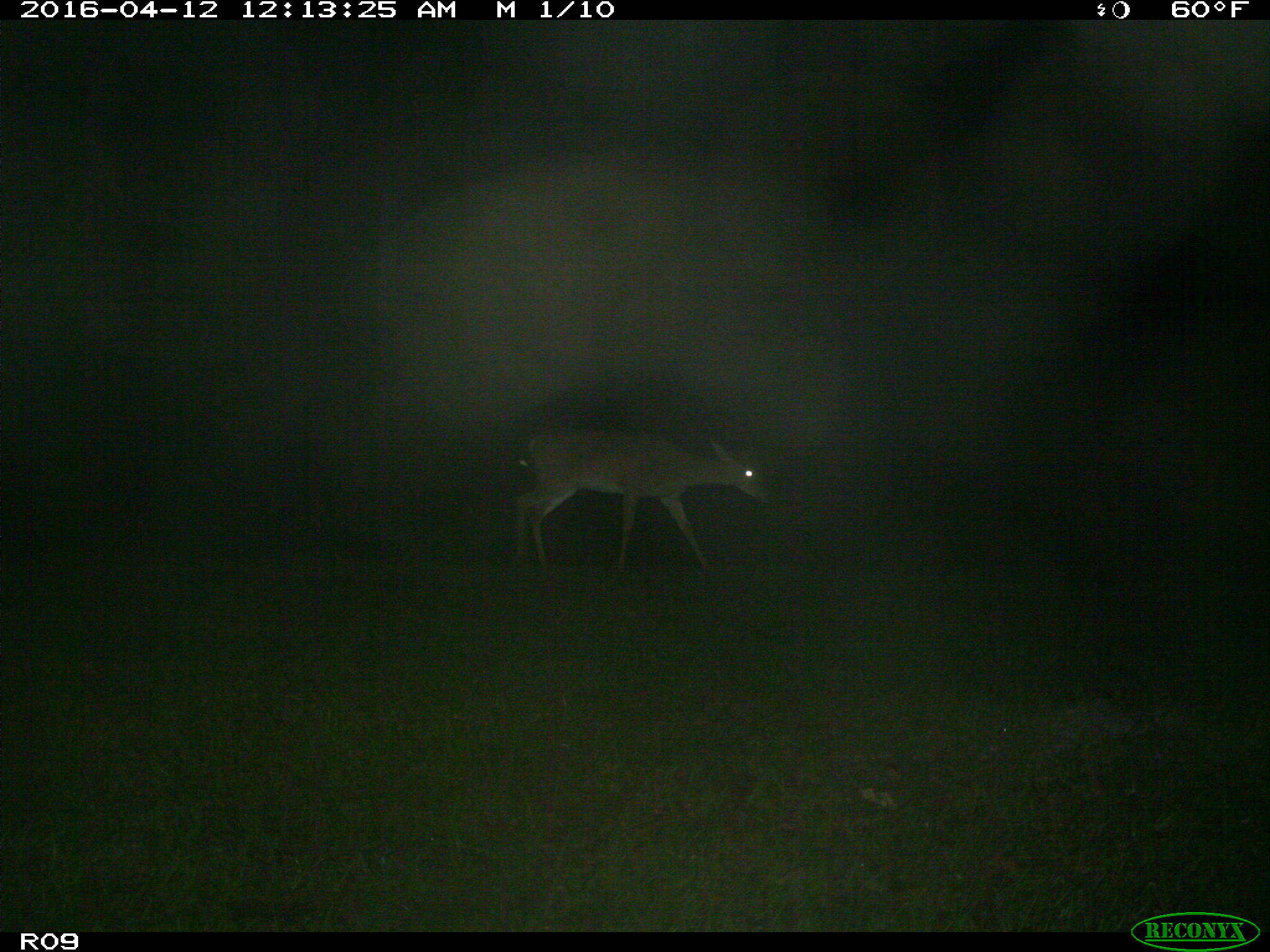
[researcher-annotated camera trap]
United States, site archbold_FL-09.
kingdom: Animalia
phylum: Chordata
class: Mammalia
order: Artiodactyla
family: Cervidae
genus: Odocoileus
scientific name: Odocoileus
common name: deer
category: unidentified deer